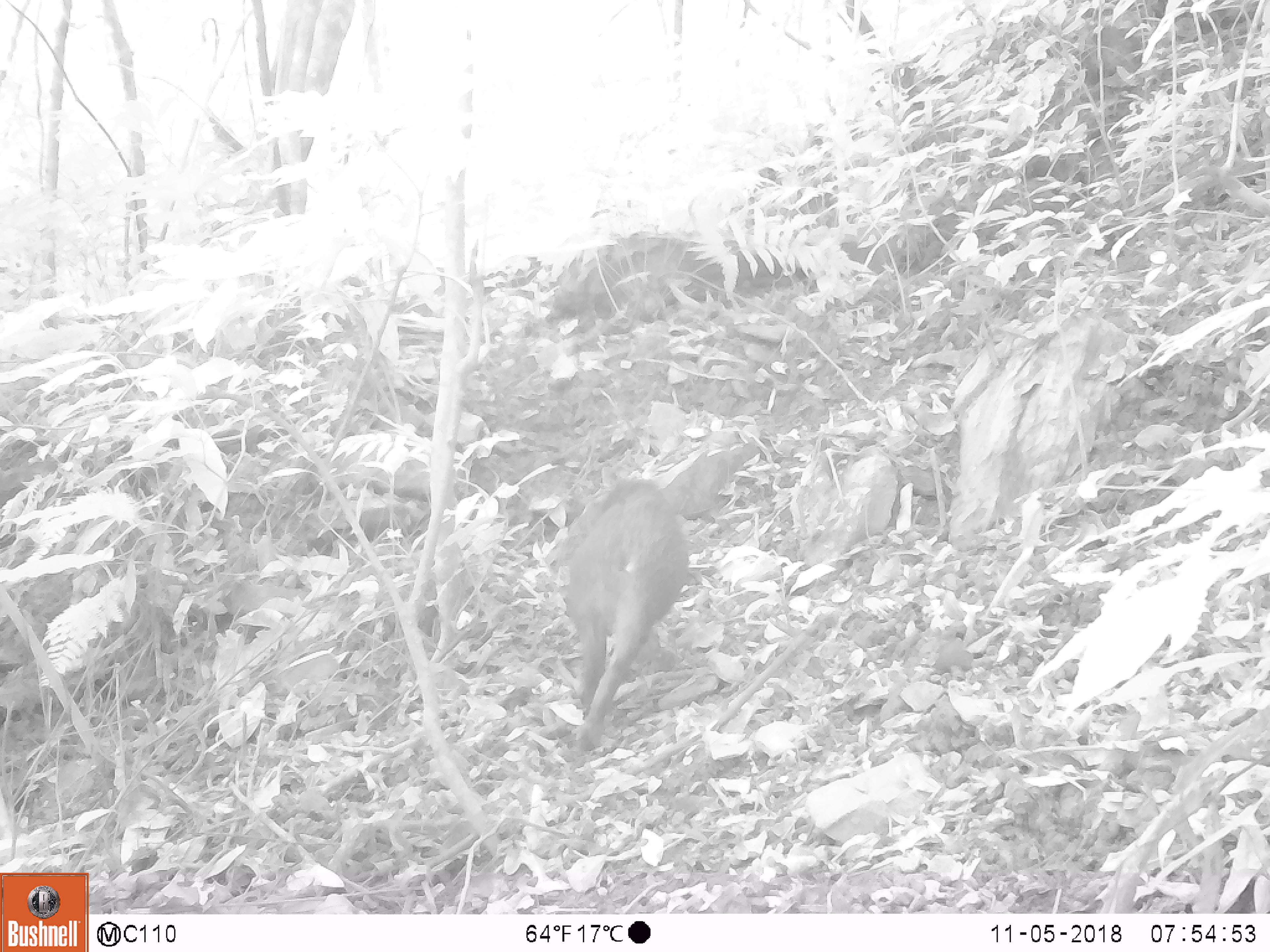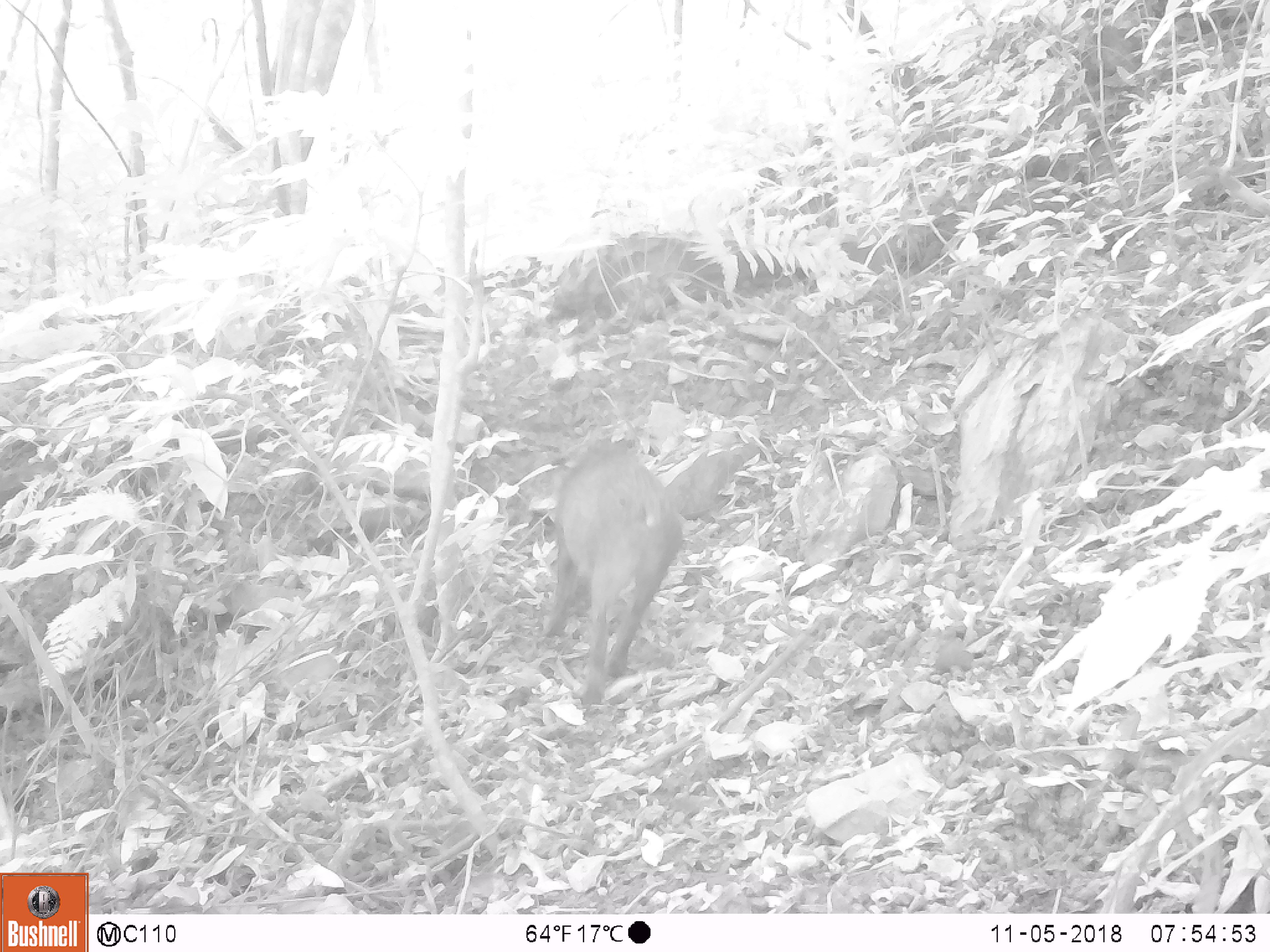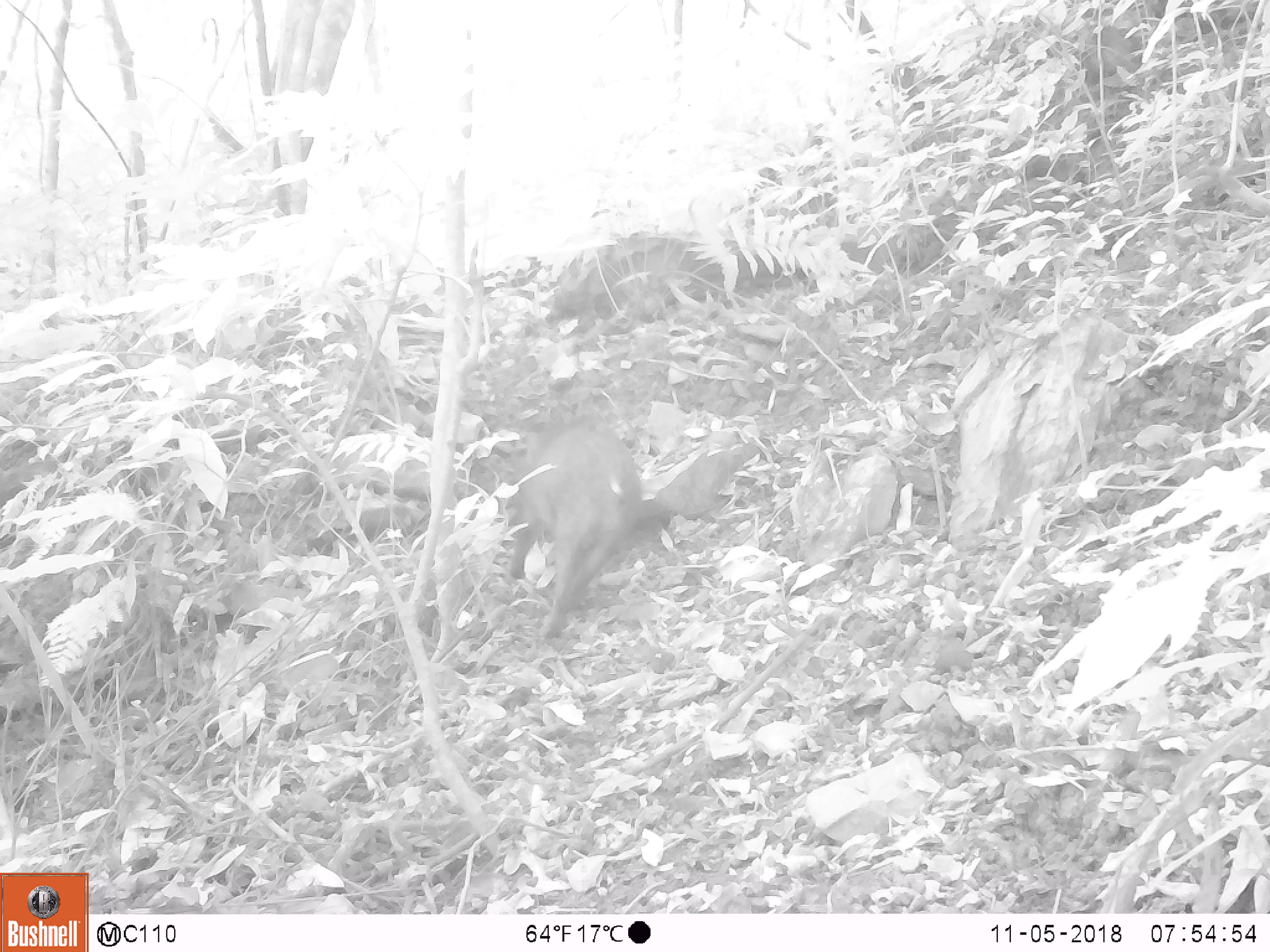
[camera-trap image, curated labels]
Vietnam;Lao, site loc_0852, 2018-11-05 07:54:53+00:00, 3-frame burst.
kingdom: Animalia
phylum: Chordata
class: Mammalia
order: Artiodactyla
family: Suidae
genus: Sus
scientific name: Sus scrofa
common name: eurasian wild pig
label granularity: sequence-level